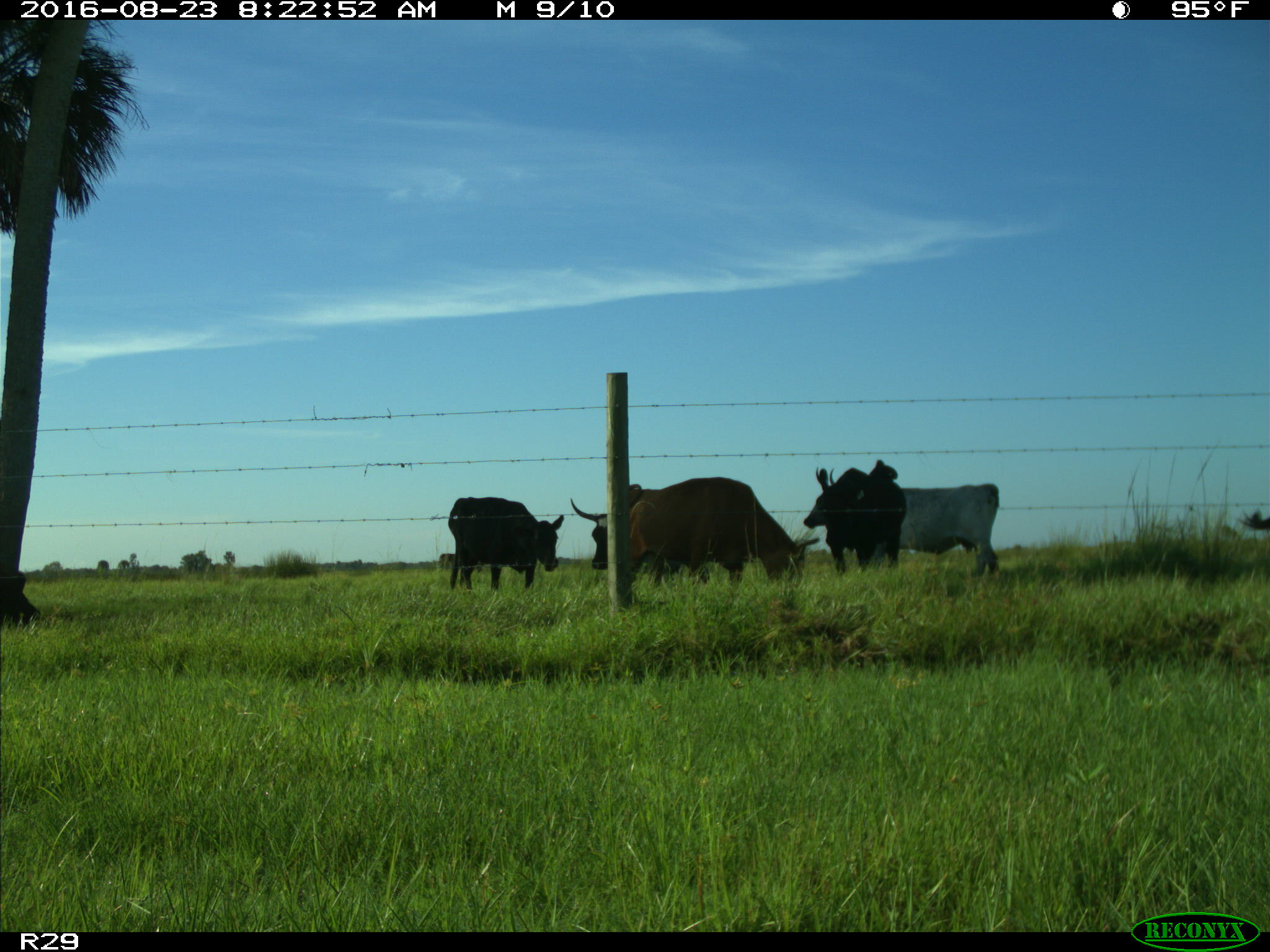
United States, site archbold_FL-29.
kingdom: Animalia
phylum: Chordata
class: Mammalia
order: Artiodactyla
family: Bovidae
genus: Bos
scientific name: Bos taurus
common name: domestic cow